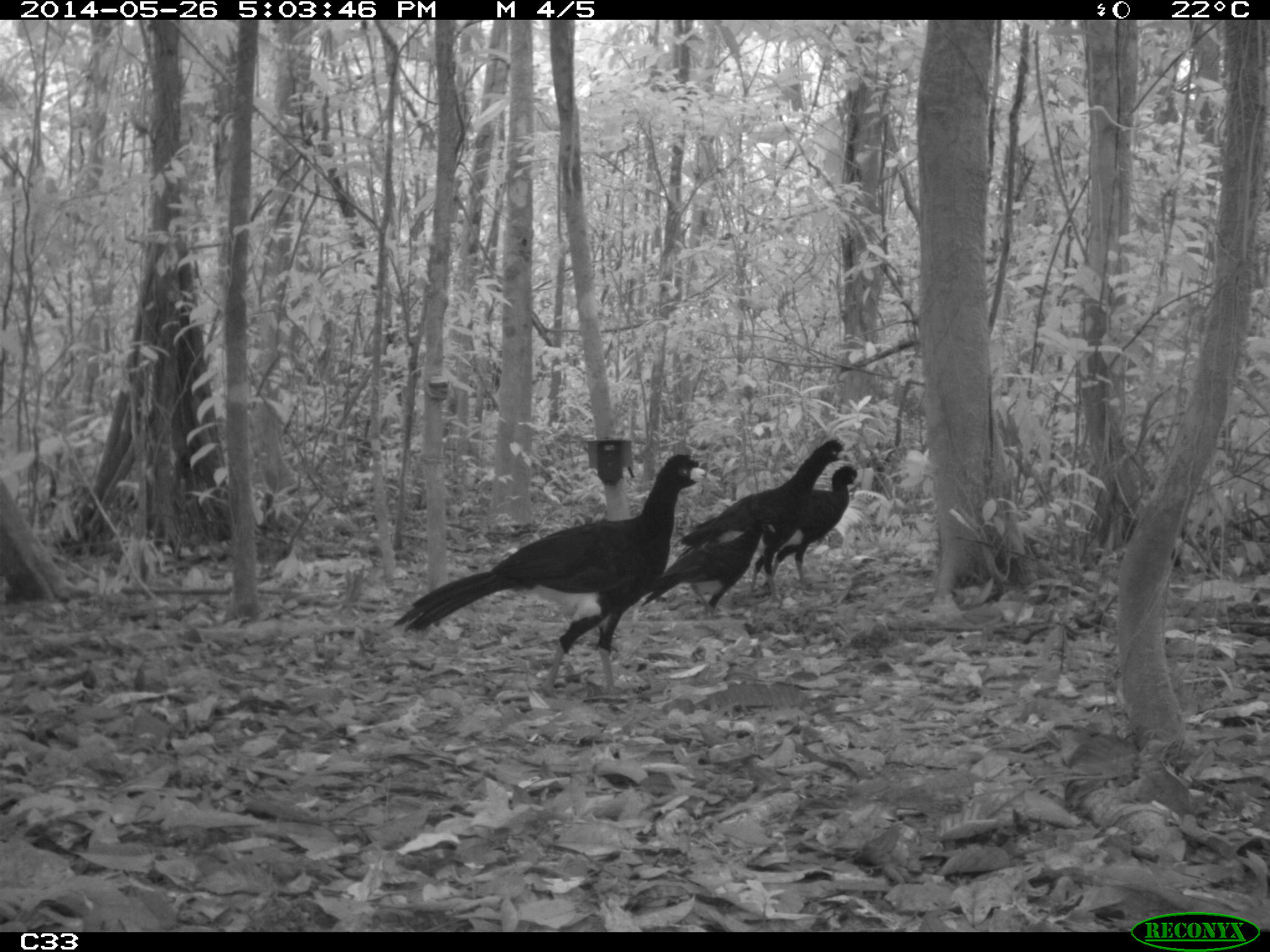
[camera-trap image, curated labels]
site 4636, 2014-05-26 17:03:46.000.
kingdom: Animalia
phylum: Chordata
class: Aves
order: Galliformes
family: Cracidae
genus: Crax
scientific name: Crax alector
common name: black curassow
Crax alector (black curassow), count 4, age adult.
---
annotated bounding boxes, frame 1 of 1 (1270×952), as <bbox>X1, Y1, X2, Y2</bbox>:
crax alector: <bbox>398, 454, 722, 701</bbox>; <bbox>683, 438, 856, 609</bbox>; <bbox>646, 517, 780, 617</bbox>; <bbox>765, 464, 858, 599</bbox>